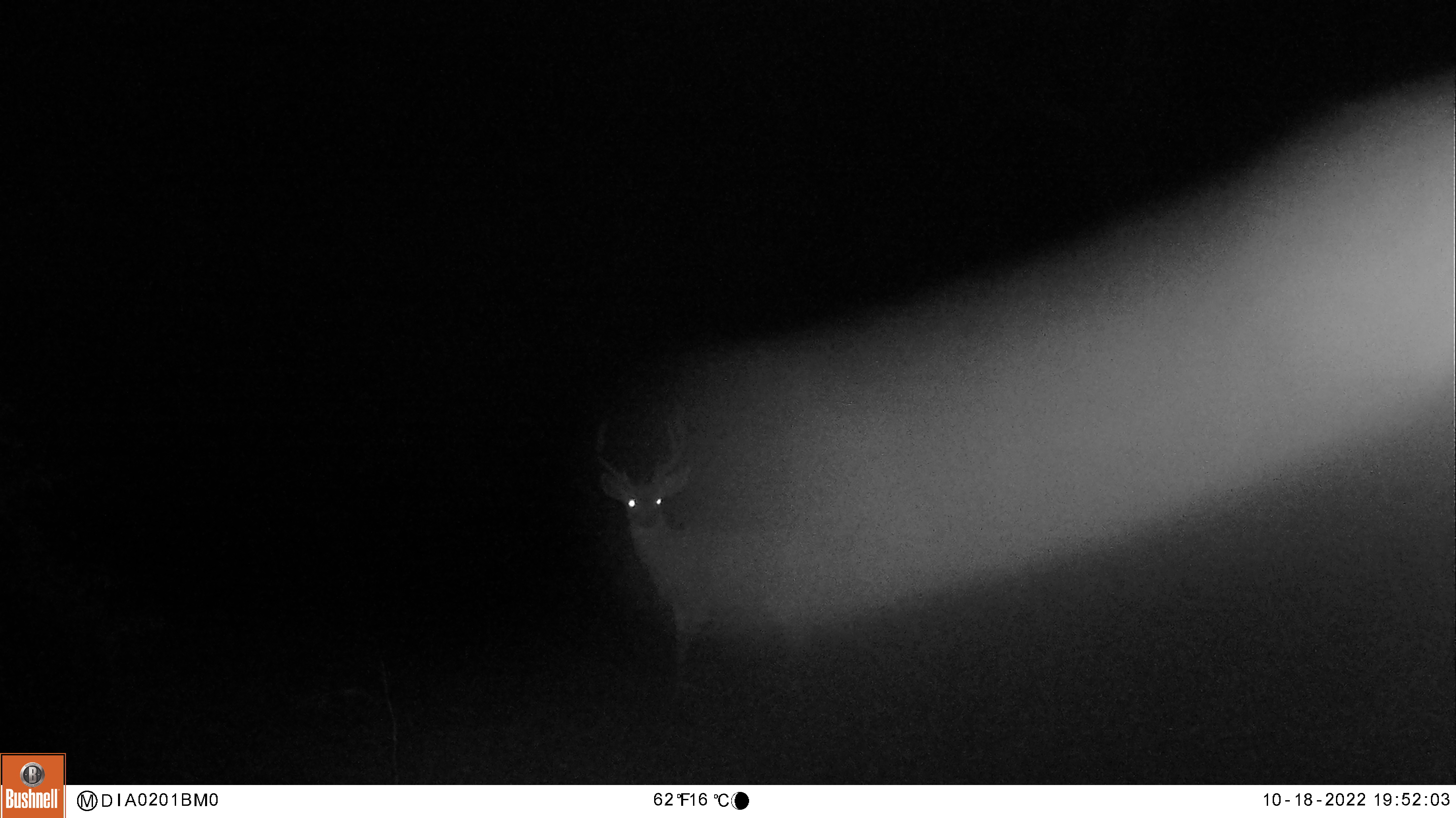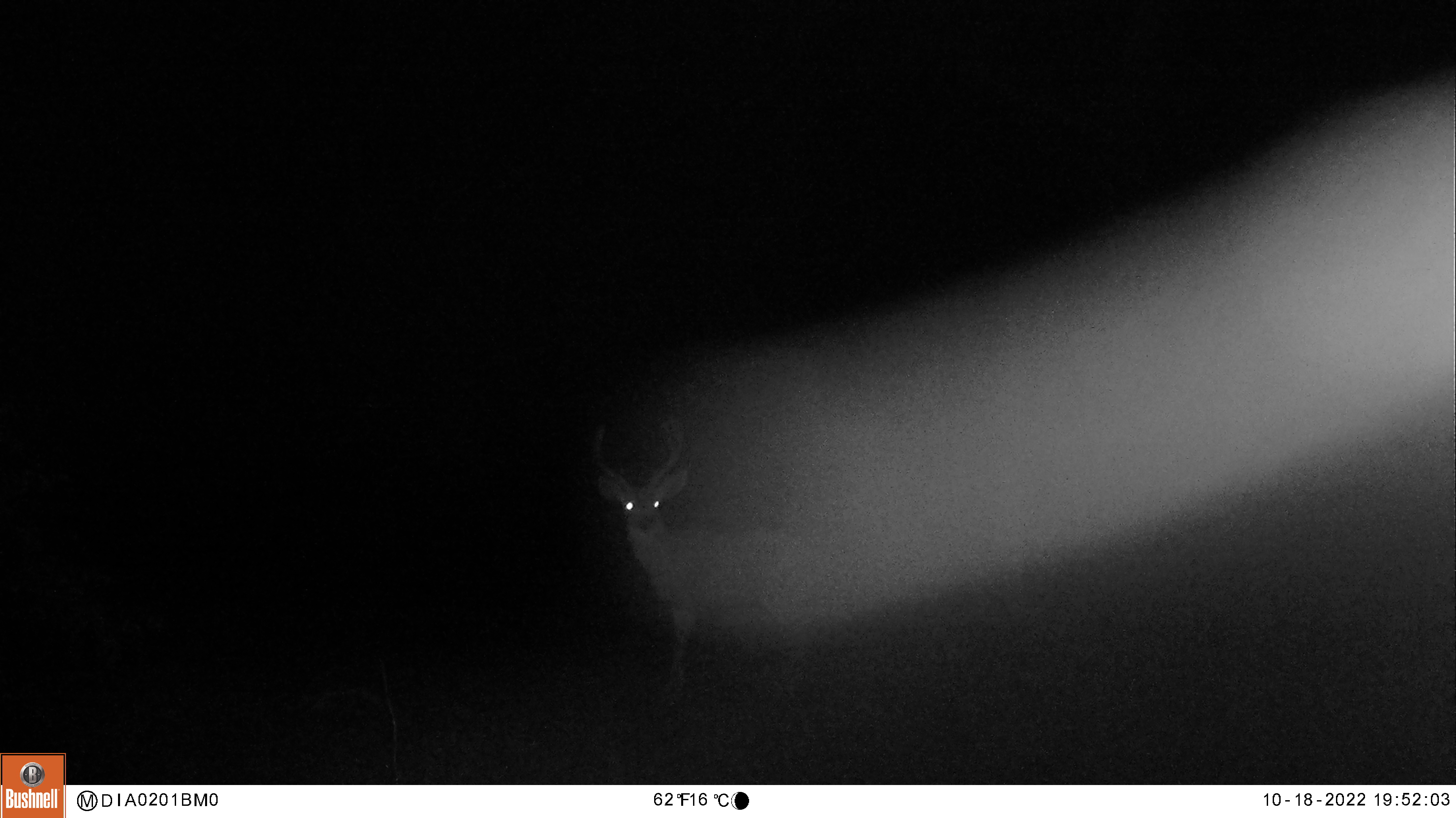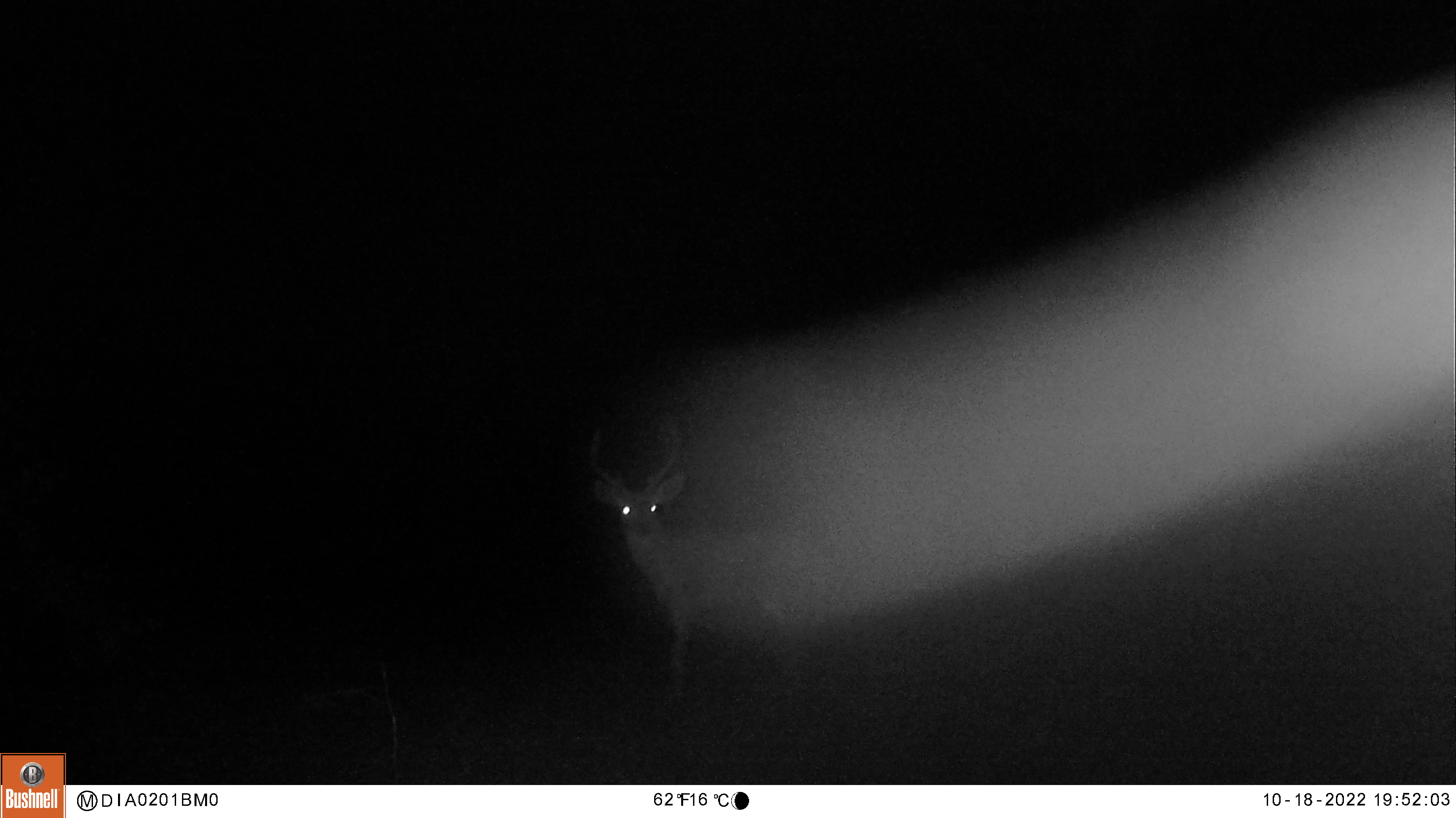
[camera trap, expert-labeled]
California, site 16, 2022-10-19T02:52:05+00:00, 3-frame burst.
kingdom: Animalia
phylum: Chordata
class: Mammalia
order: Artiodactyla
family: Cervidae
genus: Odocoileus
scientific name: Odocoileus hemionus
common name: mule deer